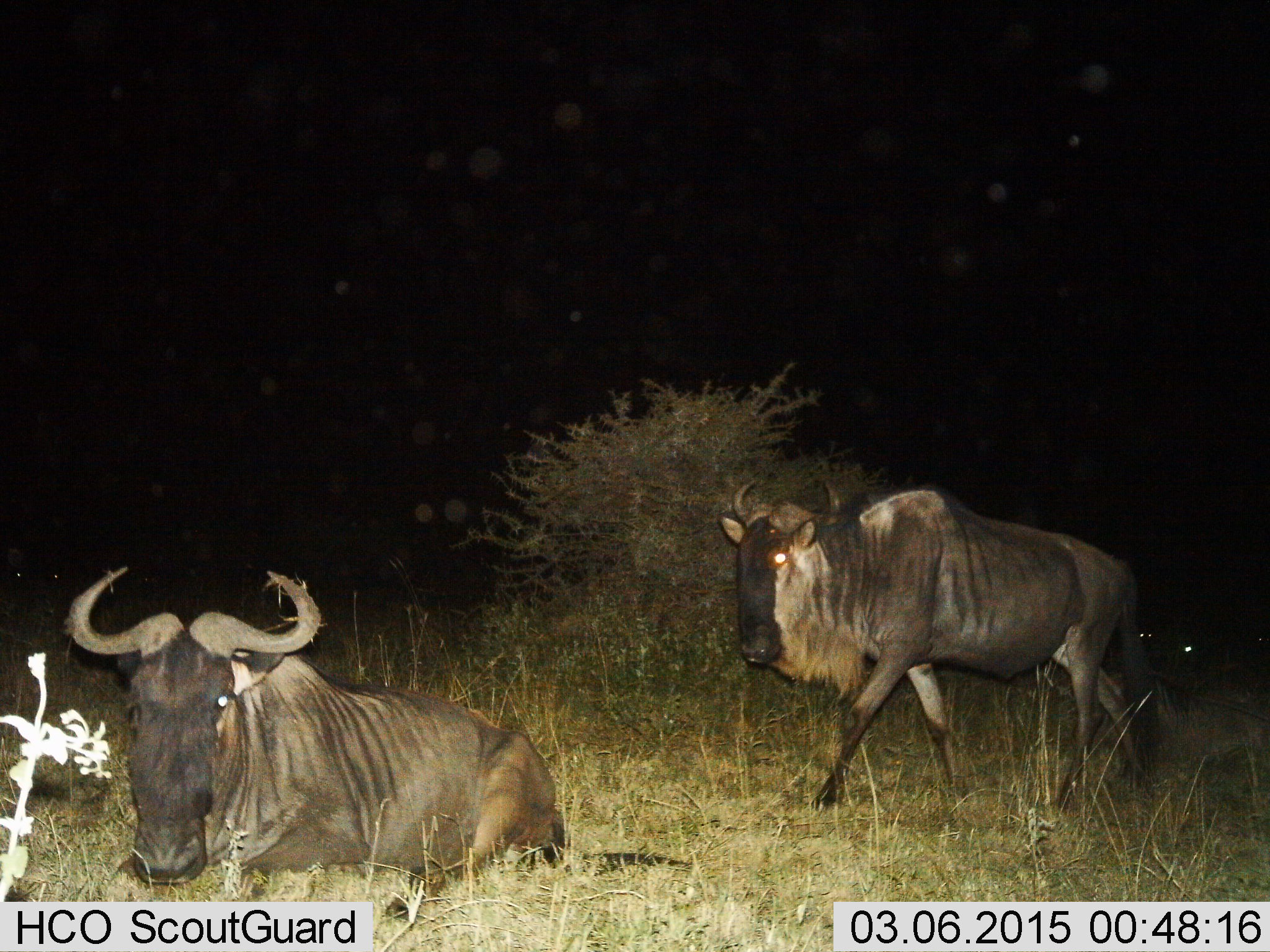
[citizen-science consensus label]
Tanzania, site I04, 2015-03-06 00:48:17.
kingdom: Animalia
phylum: Chordata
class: Mammalia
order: Artiodactyla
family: Bovidae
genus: Connochaetes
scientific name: Connochaetes taurinus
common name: blue wildebeest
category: wildebeest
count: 2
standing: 10%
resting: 90%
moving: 90%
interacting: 0%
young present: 0%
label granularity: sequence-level